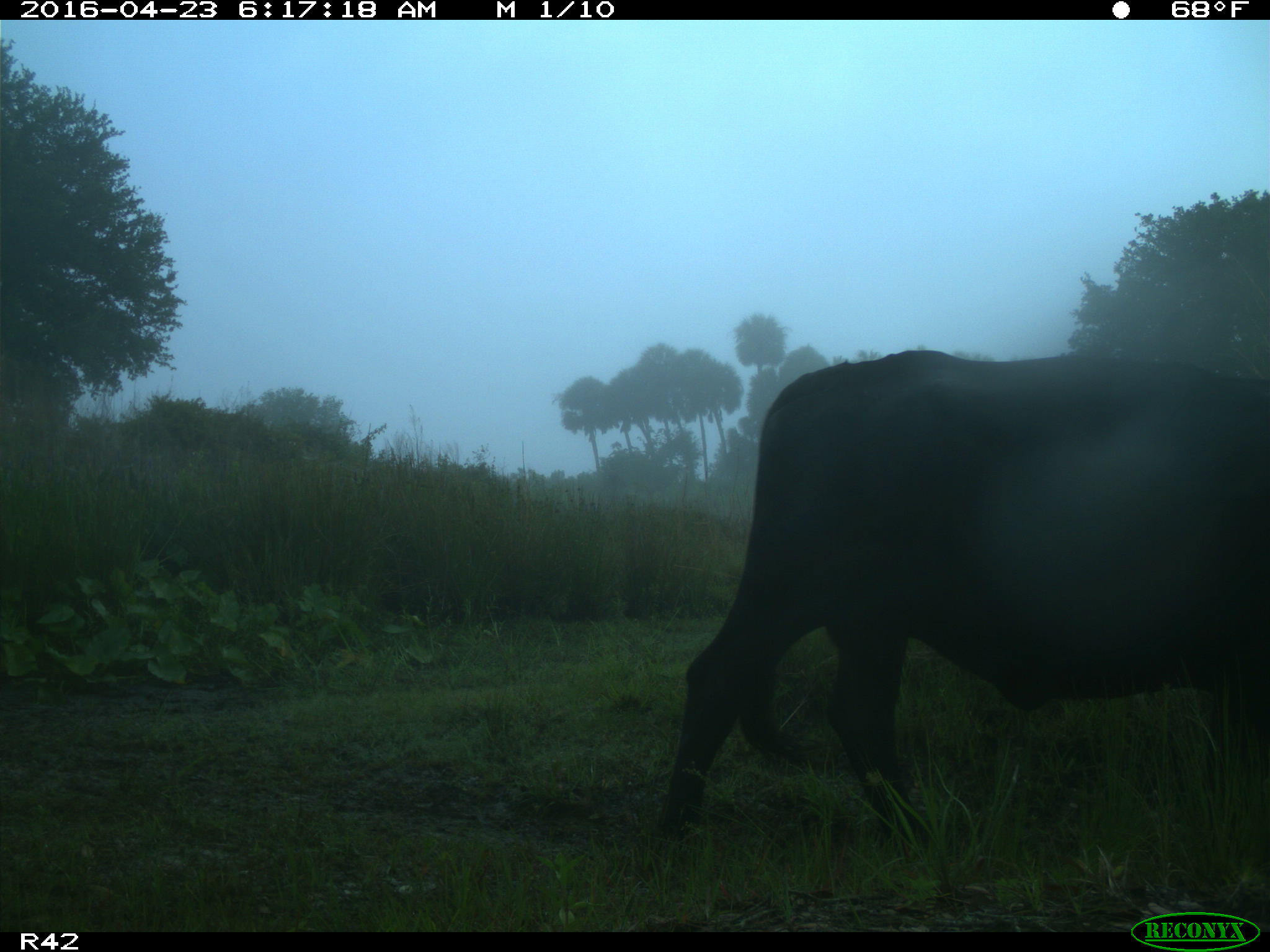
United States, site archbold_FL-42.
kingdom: Animalia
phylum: Chordata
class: Mammalia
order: Artiodactyla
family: Bovidae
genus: Bos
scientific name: Bos taurus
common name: domestic cow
Bos taurus (domestic cow).